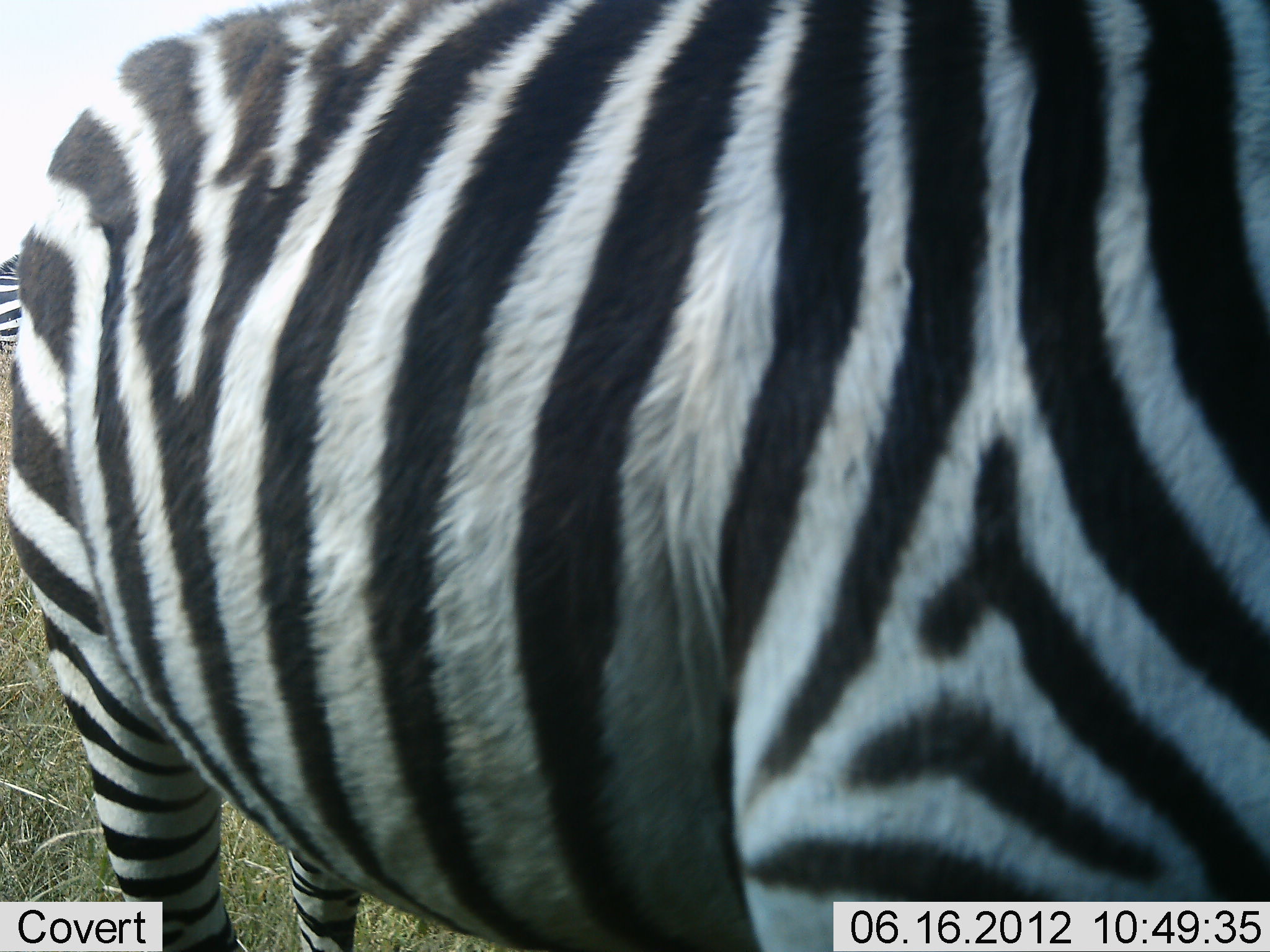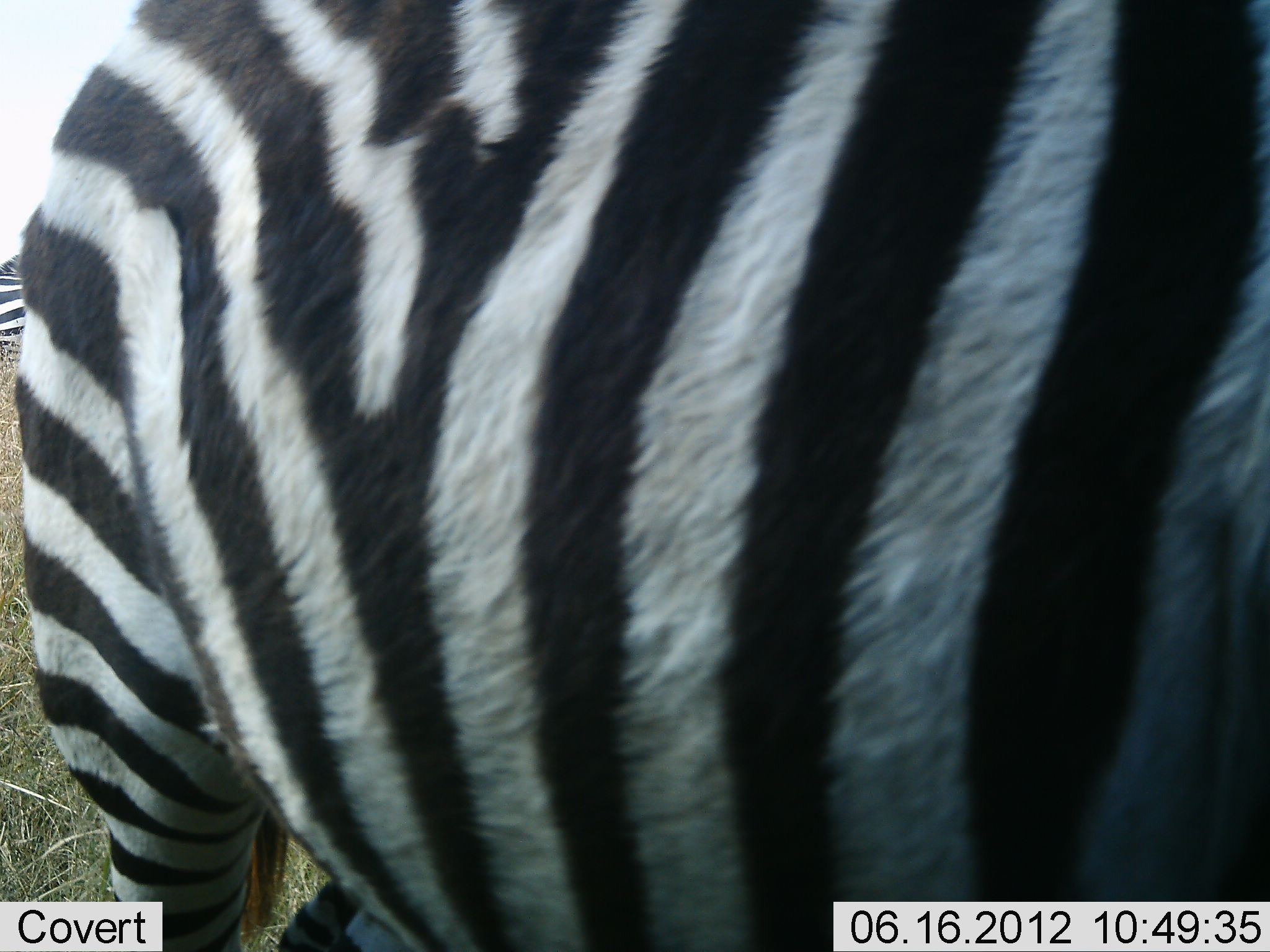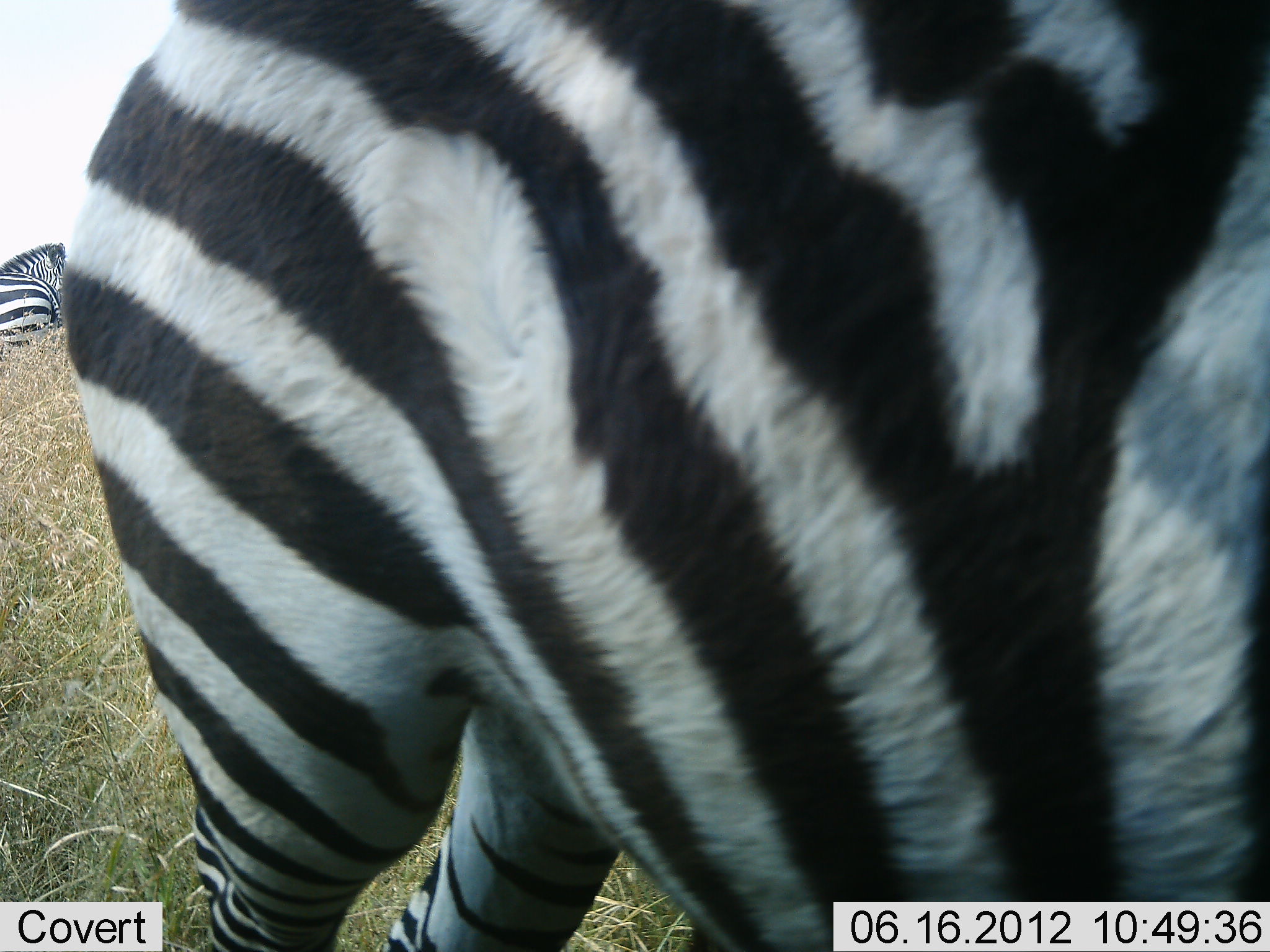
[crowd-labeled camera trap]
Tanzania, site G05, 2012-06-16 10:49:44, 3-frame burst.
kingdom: Animalia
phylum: Chordata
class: Mammalia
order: Perissodactyla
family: Equidae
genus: Equus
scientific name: Equus quagga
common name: plains zebra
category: zebra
Zebra (plains zebra) (Equus quagga), count 2. Behavior (volunteer vote fractions): standing 90%, resting 0%, moving 30%, interacting 0%. Young present (vote fraction): 0%. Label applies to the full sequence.